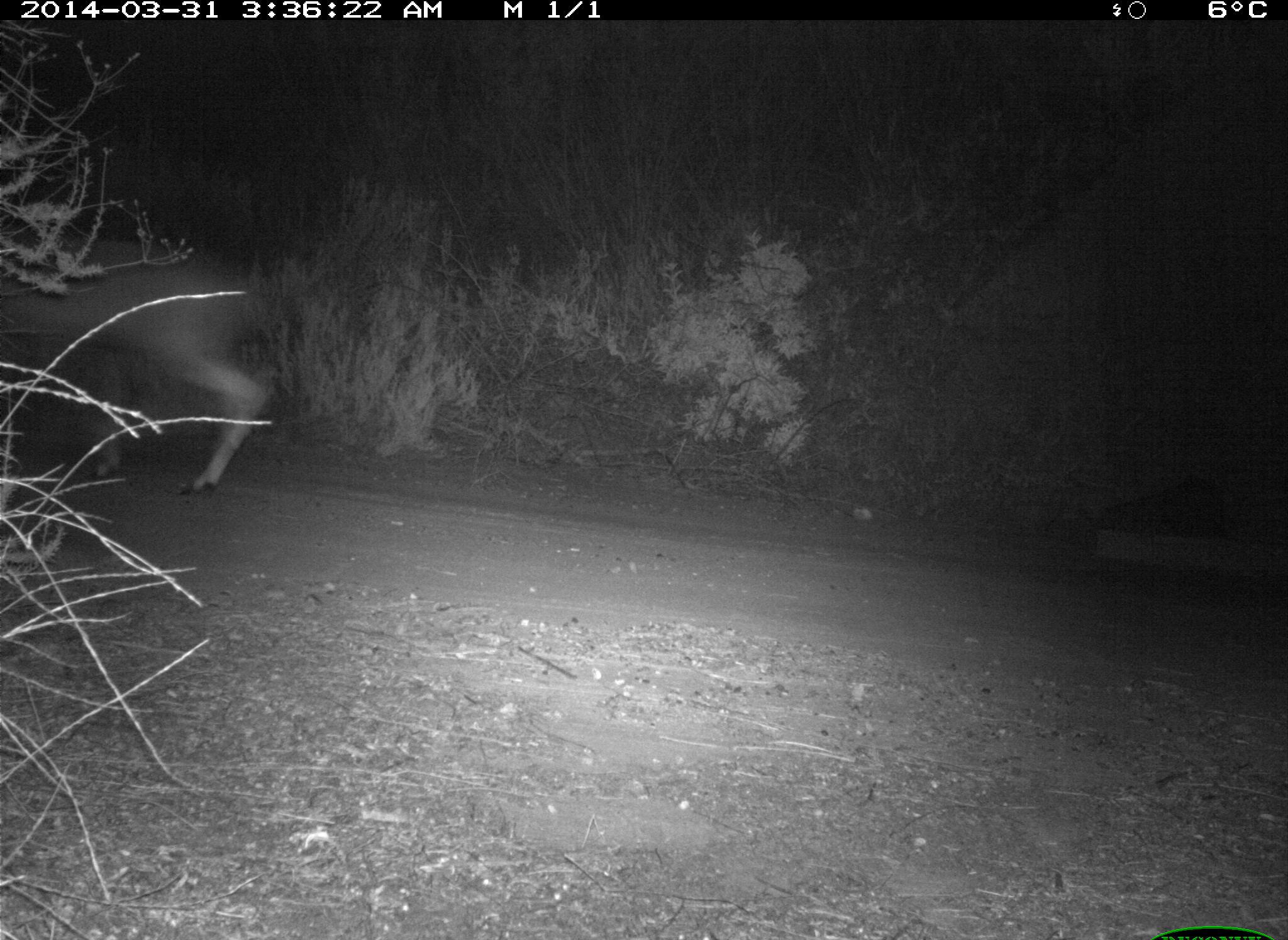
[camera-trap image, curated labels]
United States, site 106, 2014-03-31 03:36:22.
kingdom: Animalia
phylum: Chordata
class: Mammalia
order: Artiodactyla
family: Cervidae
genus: Odocoileus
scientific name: Odocoileus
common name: deer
Deer (Odocoileus).